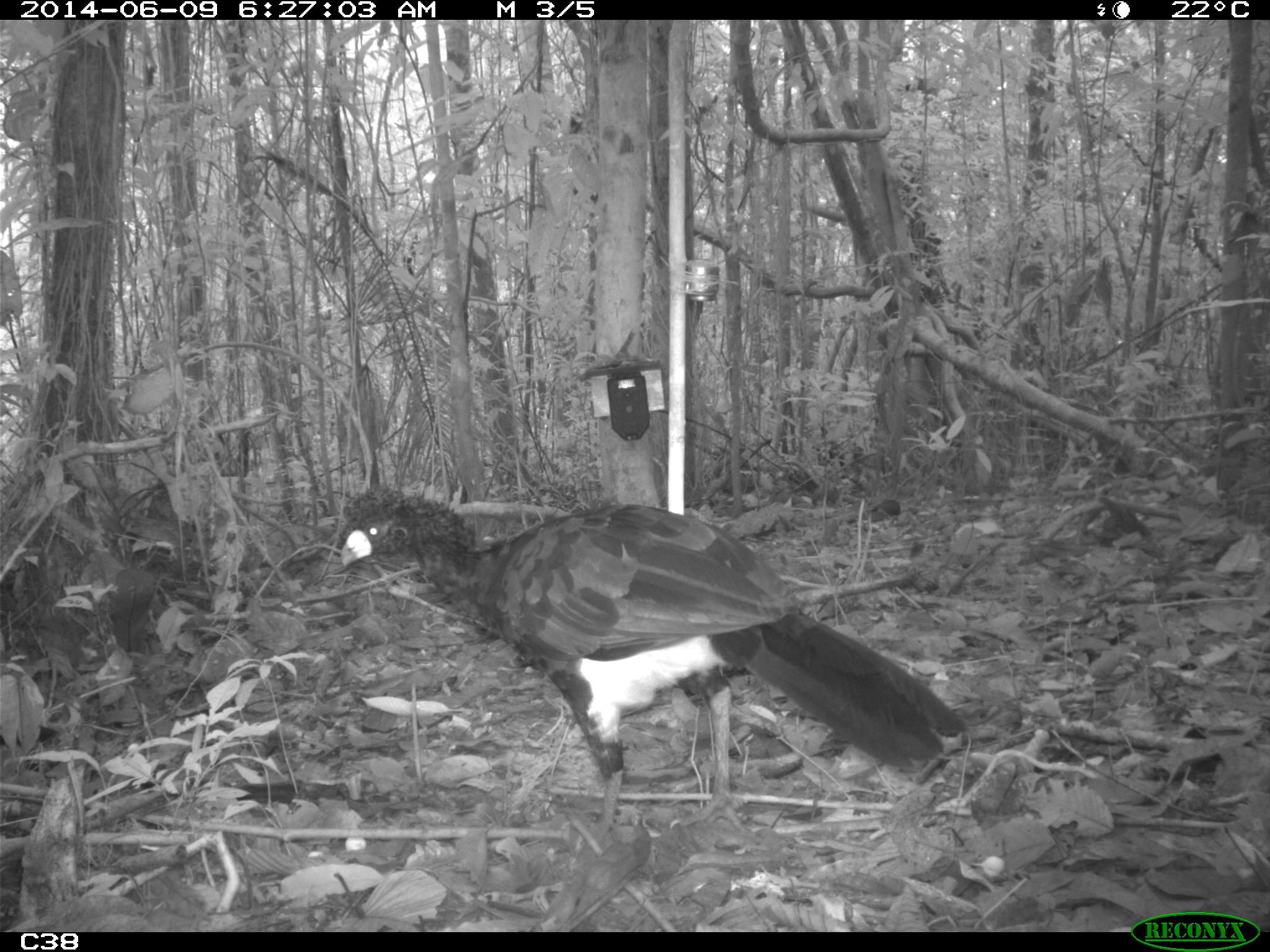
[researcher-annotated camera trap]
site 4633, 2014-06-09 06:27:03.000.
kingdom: Animalia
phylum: Chordata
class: Aves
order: Galliformes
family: Cracidae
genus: Crax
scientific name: Crax alector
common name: black curassow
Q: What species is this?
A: Crax alector (black curassow).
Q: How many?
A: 2.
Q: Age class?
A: Adult.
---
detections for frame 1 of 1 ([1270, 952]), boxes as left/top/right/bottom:
crax alector: 337/482/969/847